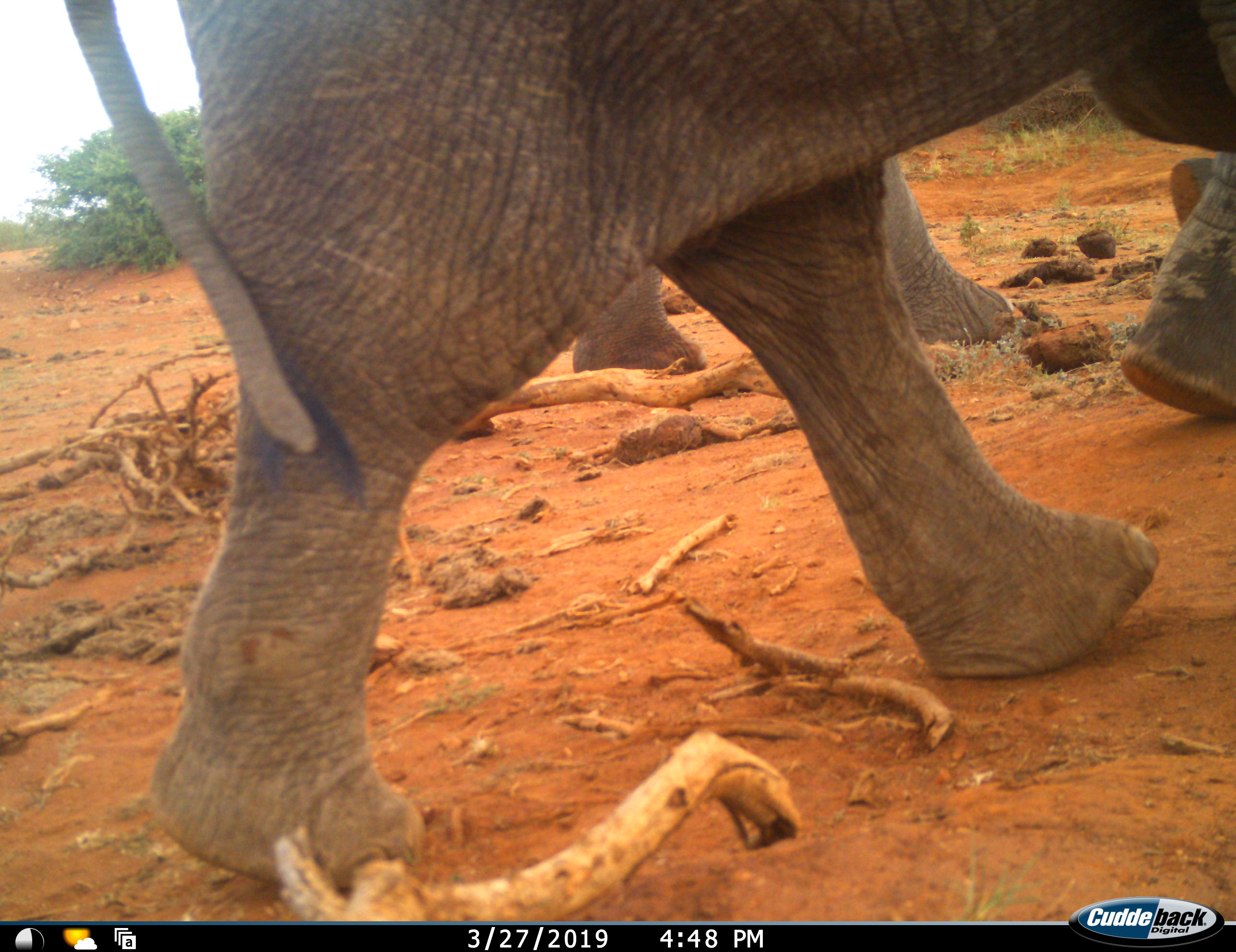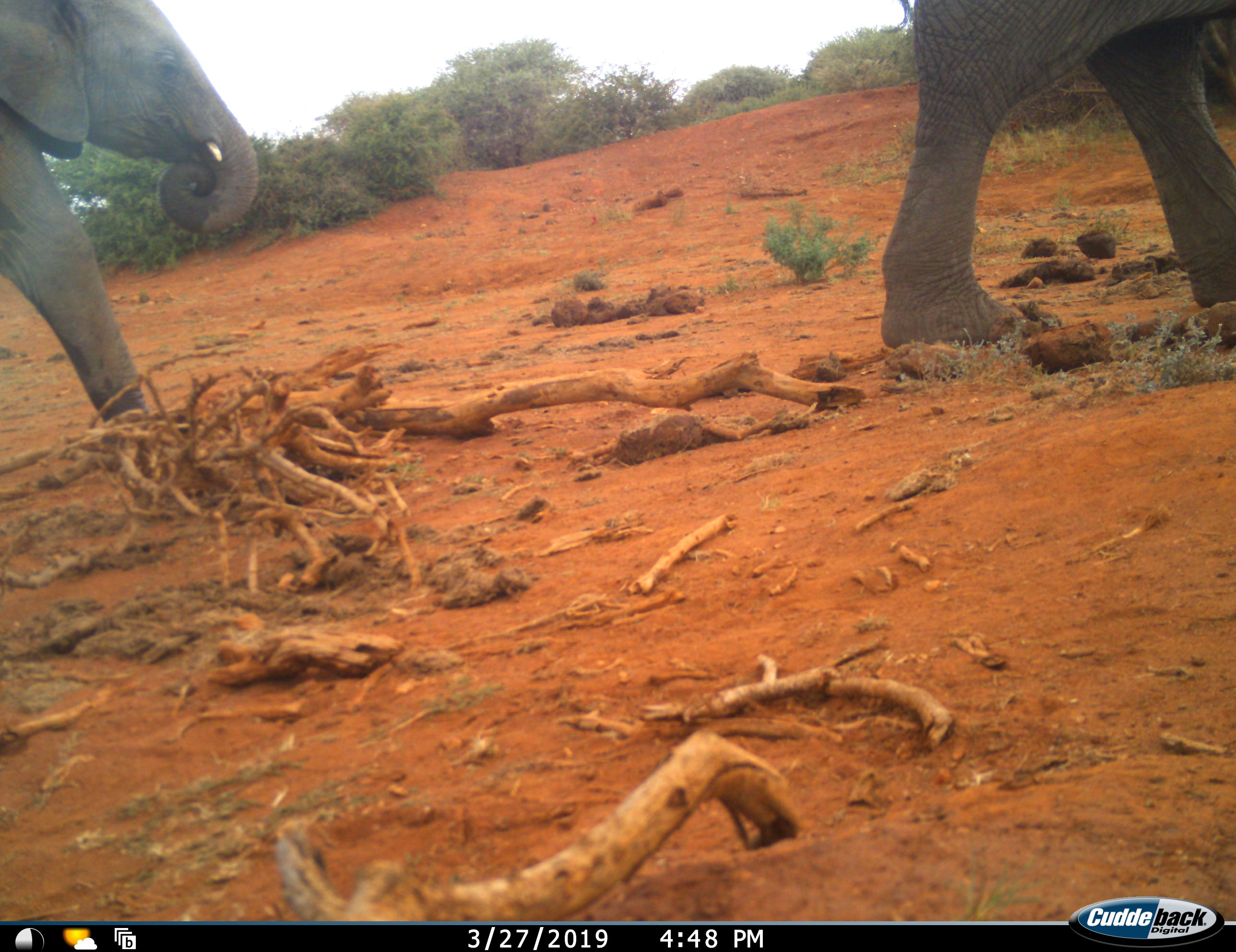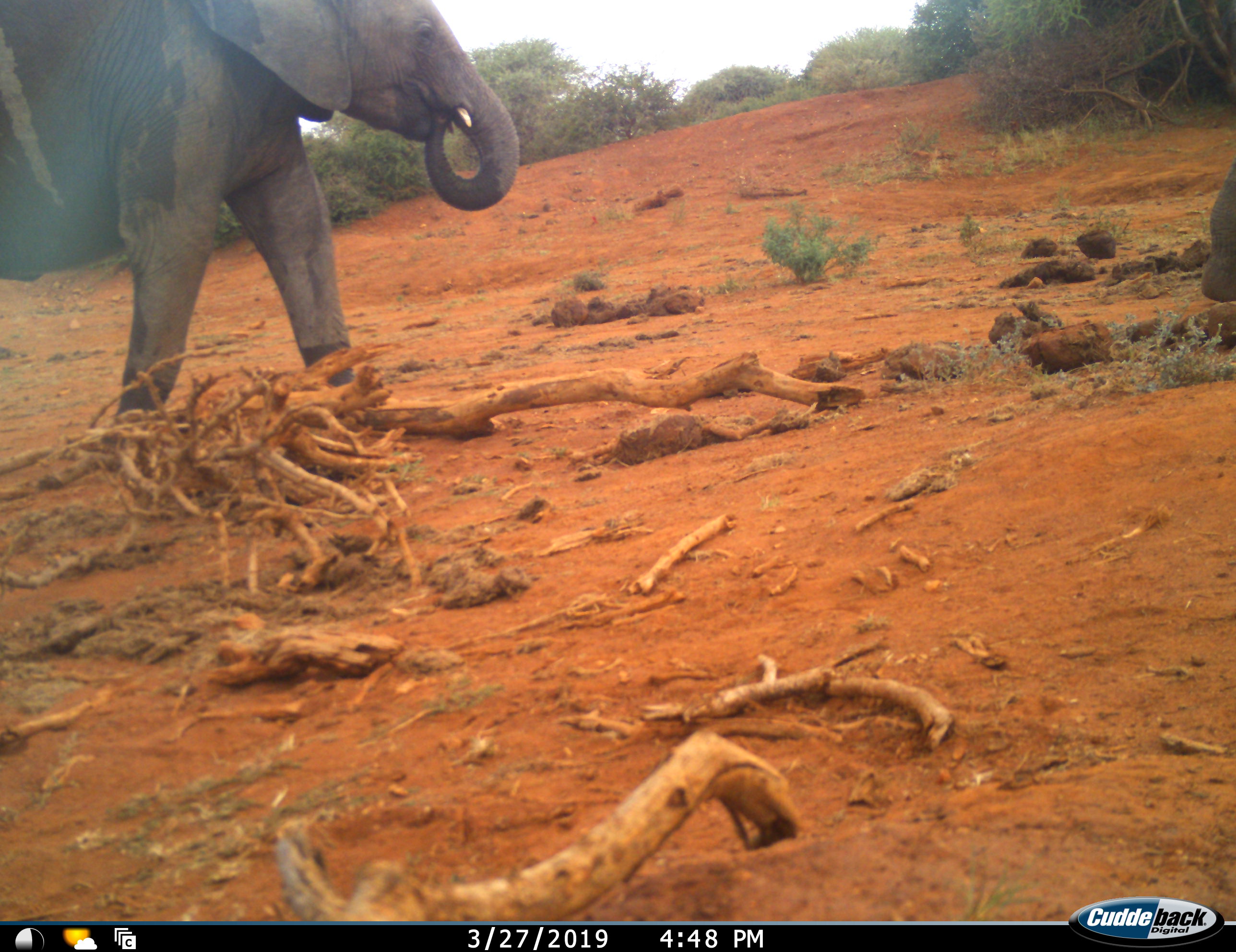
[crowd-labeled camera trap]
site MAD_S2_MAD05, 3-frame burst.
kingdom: Animalia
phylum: Chordata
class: Mammalia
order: Proboscidea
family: Elephantidae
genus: Loxodonta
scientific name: Loxodonta africana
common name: african bush elephant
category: elephant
Elephant (african bush elephant) (Loxodonta africana), count 3. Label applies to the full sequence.